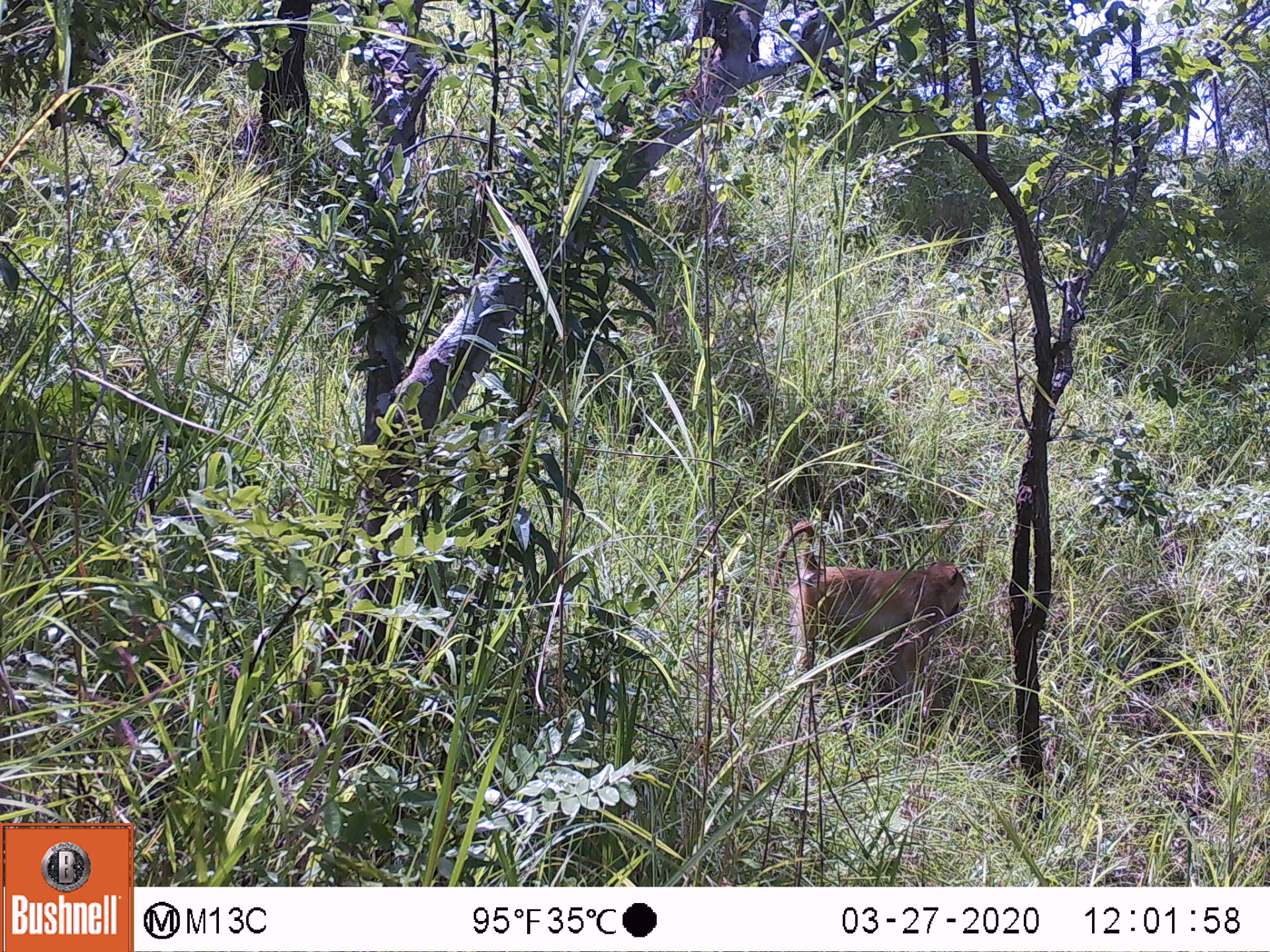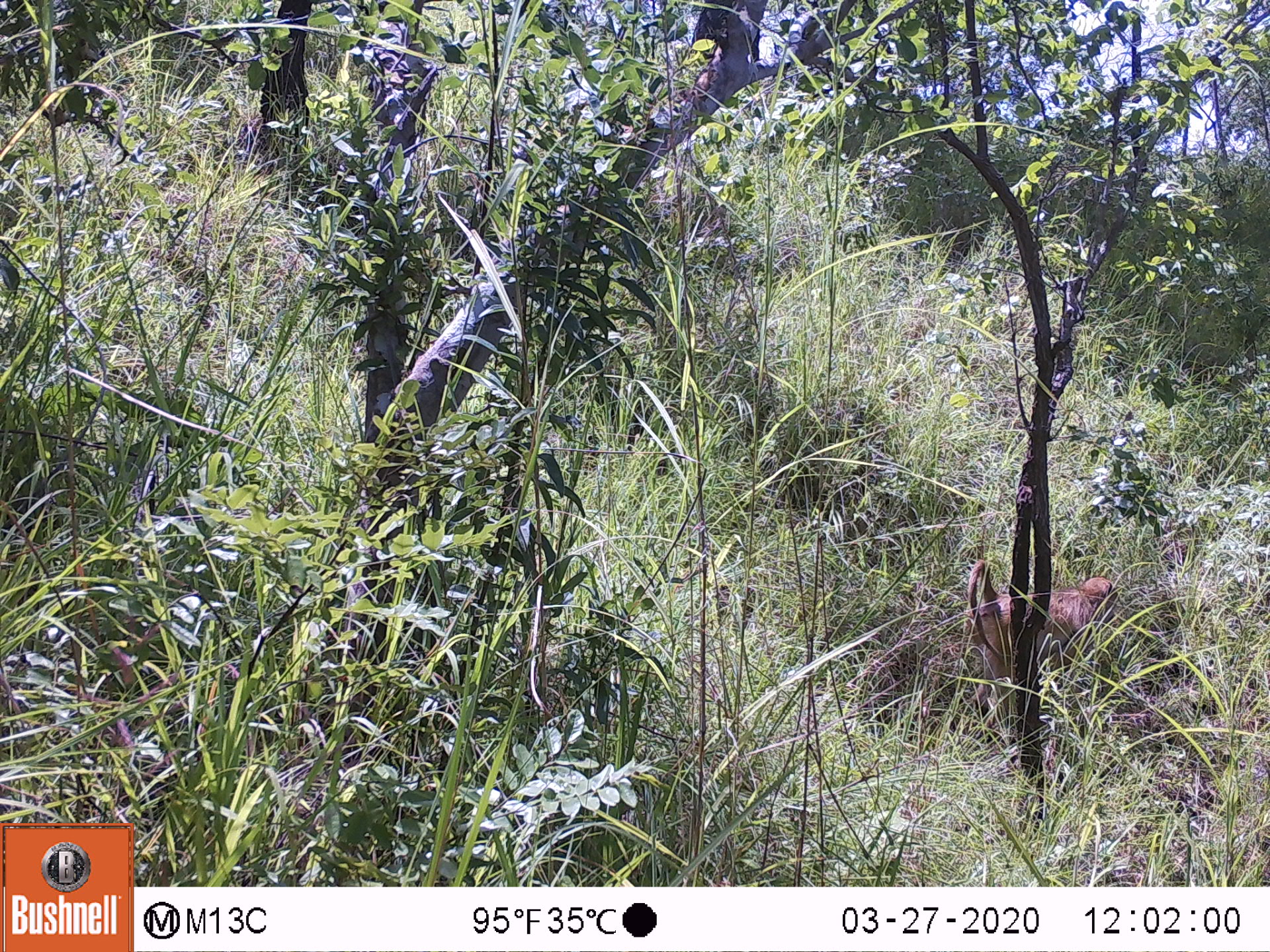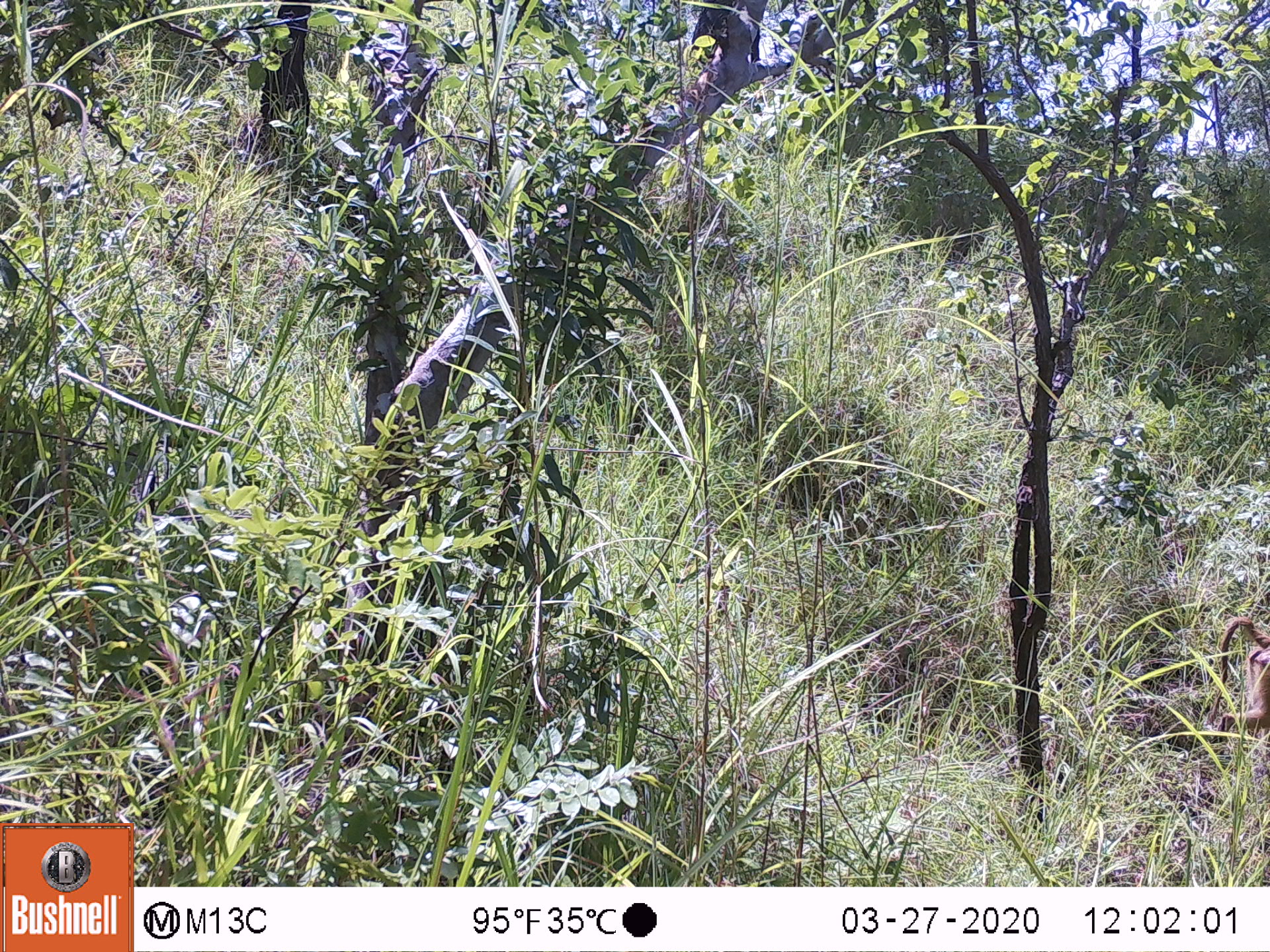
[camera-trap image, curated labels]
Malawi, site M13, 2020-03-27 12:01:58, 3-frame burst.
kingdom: Animalia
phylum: Chordata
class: Mammalia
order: Primates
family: Cercopithecidae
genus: Papio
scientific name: Papio cynocephalus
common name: yellow baboon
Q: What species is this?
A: Yellow baboon (Papio cynocephalus).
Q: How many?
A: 1.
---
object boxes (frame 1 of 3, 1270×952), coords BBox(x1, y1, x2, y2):
yellow baboon: BBox(765, 520, 969, 695)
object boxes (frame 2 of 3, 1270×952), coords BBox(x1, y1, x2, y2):
yellow baboon: BBox(963, 560, 1118, 674)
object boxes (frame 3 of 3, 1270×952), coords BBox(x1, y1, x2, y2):
yellow baboon: BBox(1220, 613, 1263, 743)